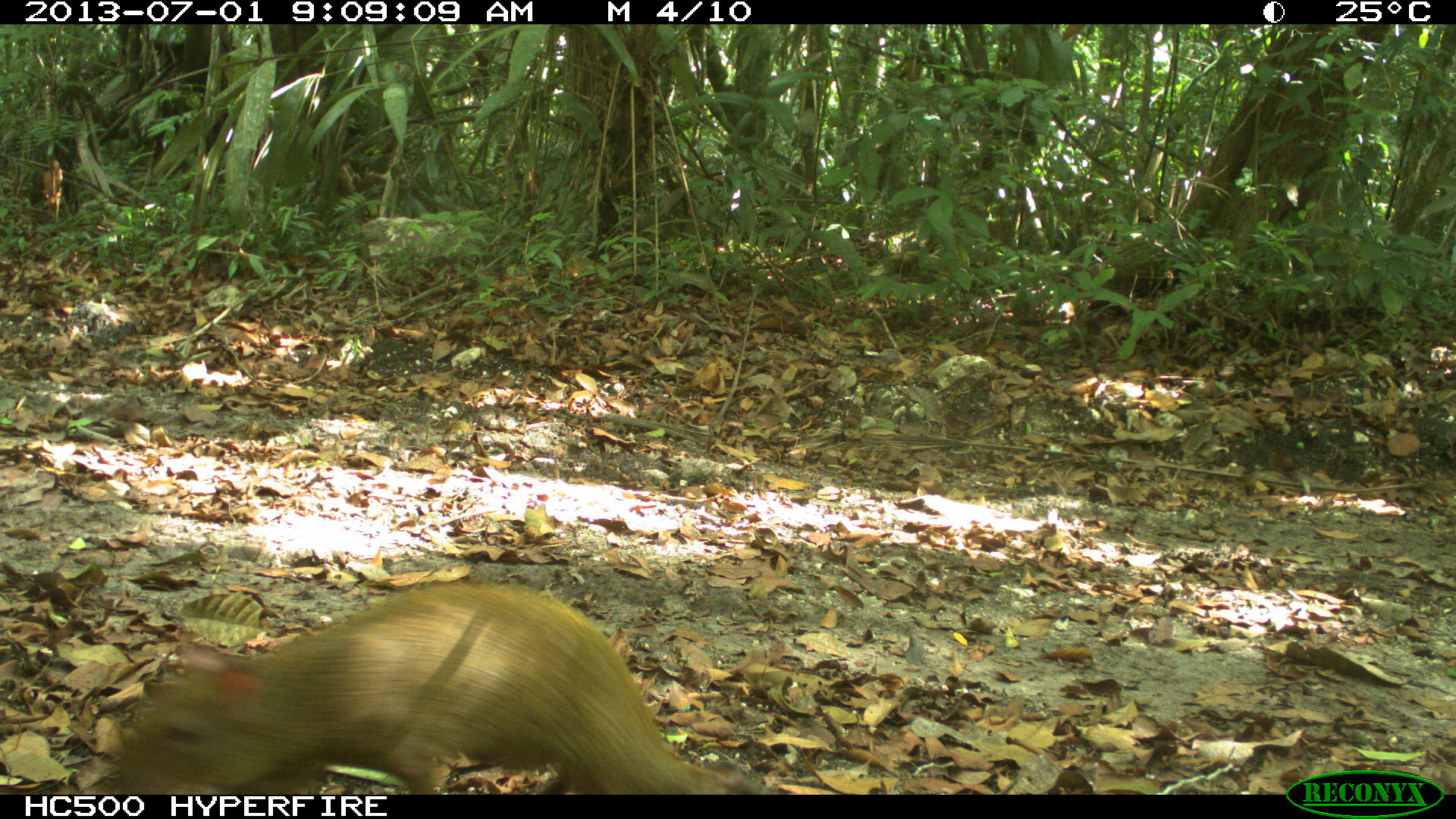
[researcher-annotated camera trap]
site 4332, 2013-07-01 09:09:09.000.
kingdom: Animalia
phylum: Chordata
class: Mammalia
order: Rodentia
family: Dasyproctidae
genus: Dasyprocta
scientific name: Dasyprocta punctata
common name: central american agouti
Dasyprocta punctata (central american agouti), count 1.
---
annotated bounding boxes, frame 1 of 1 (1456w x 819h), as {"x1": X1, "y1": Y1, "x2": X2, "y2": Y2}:
dasyprocta punctata: {"x1": 108, "y1": 578, "x2": 765, "y2": 794}